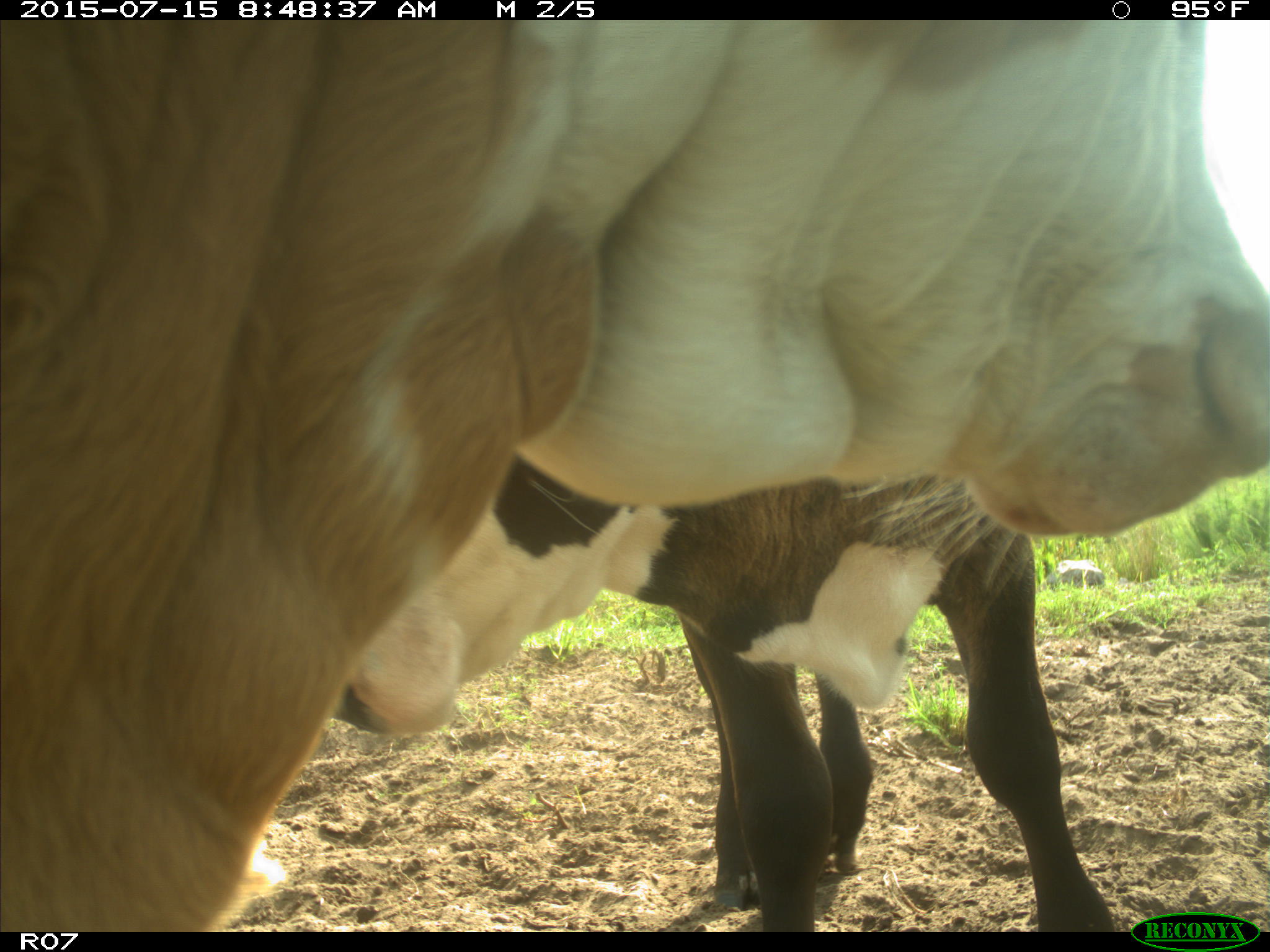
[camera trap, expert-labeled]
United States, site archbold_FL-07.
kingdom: Animalia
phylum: Chordata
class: Mammalia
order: Artiodactyla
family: Bovidae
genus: Bos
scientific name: Bos taurus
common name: domestic cow